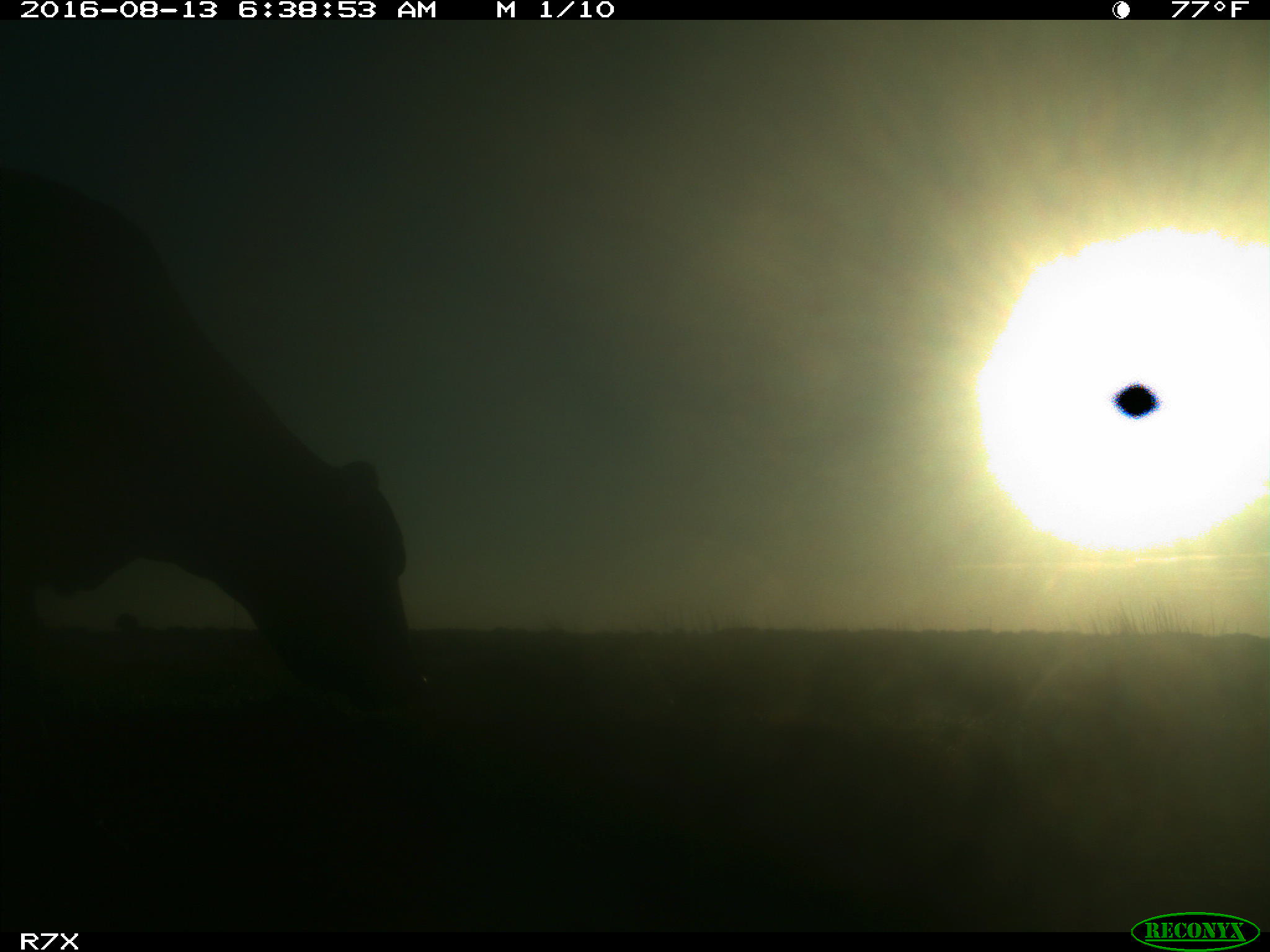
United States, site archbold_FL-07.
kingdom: Animalia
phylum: Chordata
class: Mammalia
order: Artiodactyla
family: Bovidae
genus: Bos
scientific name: Bos taurus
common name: domestic cow